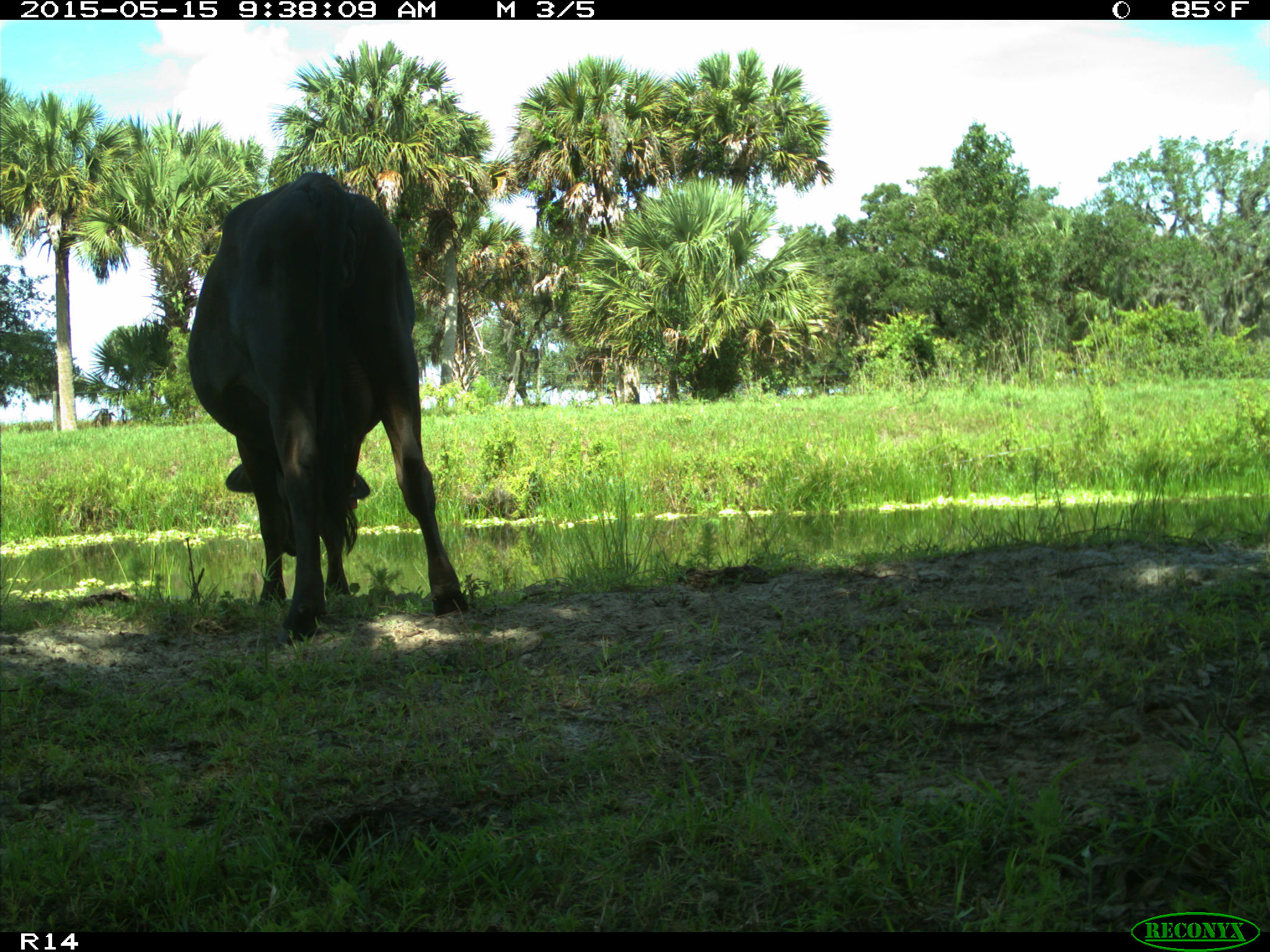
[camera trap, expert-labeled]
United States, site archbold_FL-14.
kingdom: Animalia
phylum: Chordata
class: Mammalia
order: Artiodactyla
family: Bovidae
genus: Bos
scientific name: Bos taurus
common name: domestic cow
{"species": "Bos taurus (domestic cow)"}